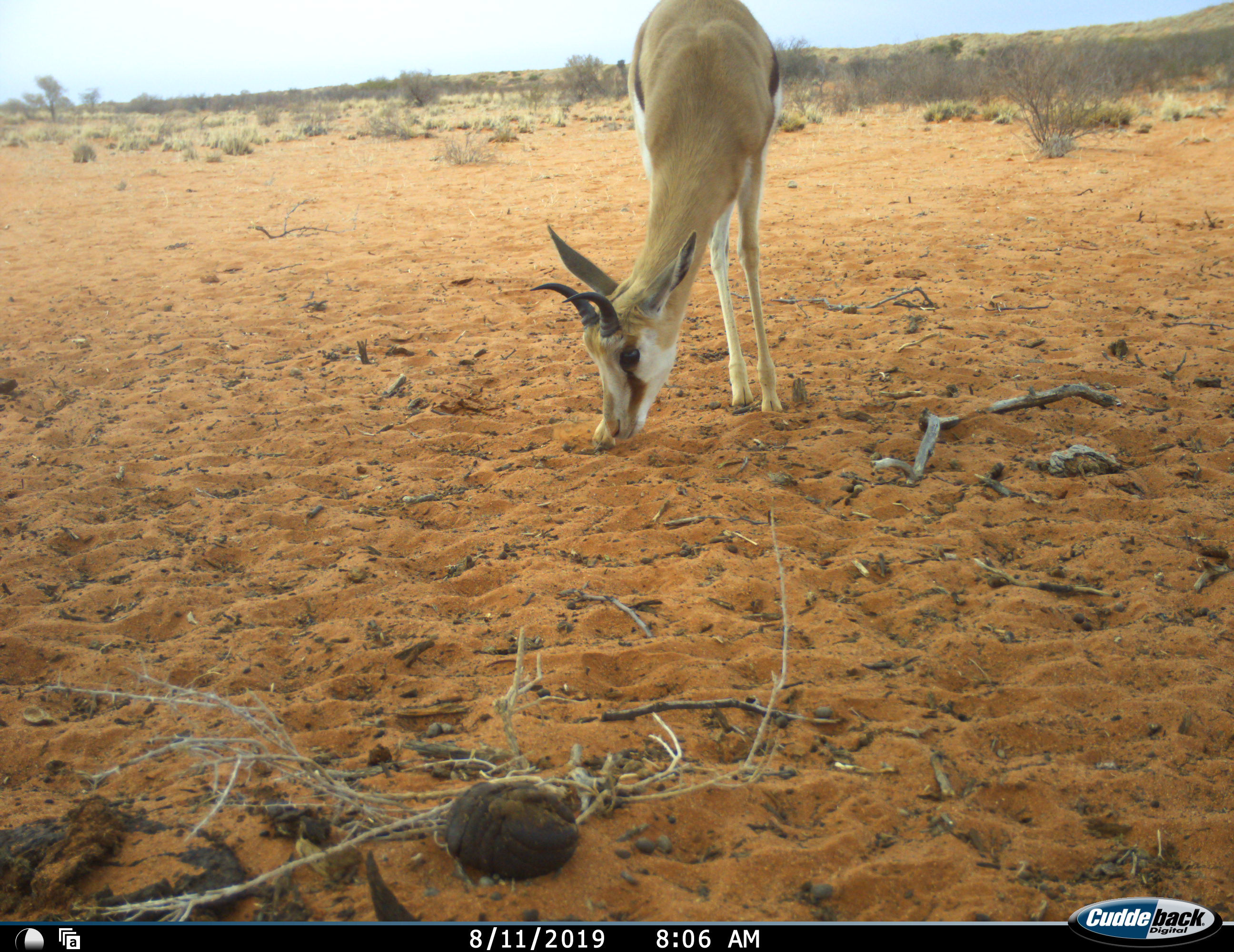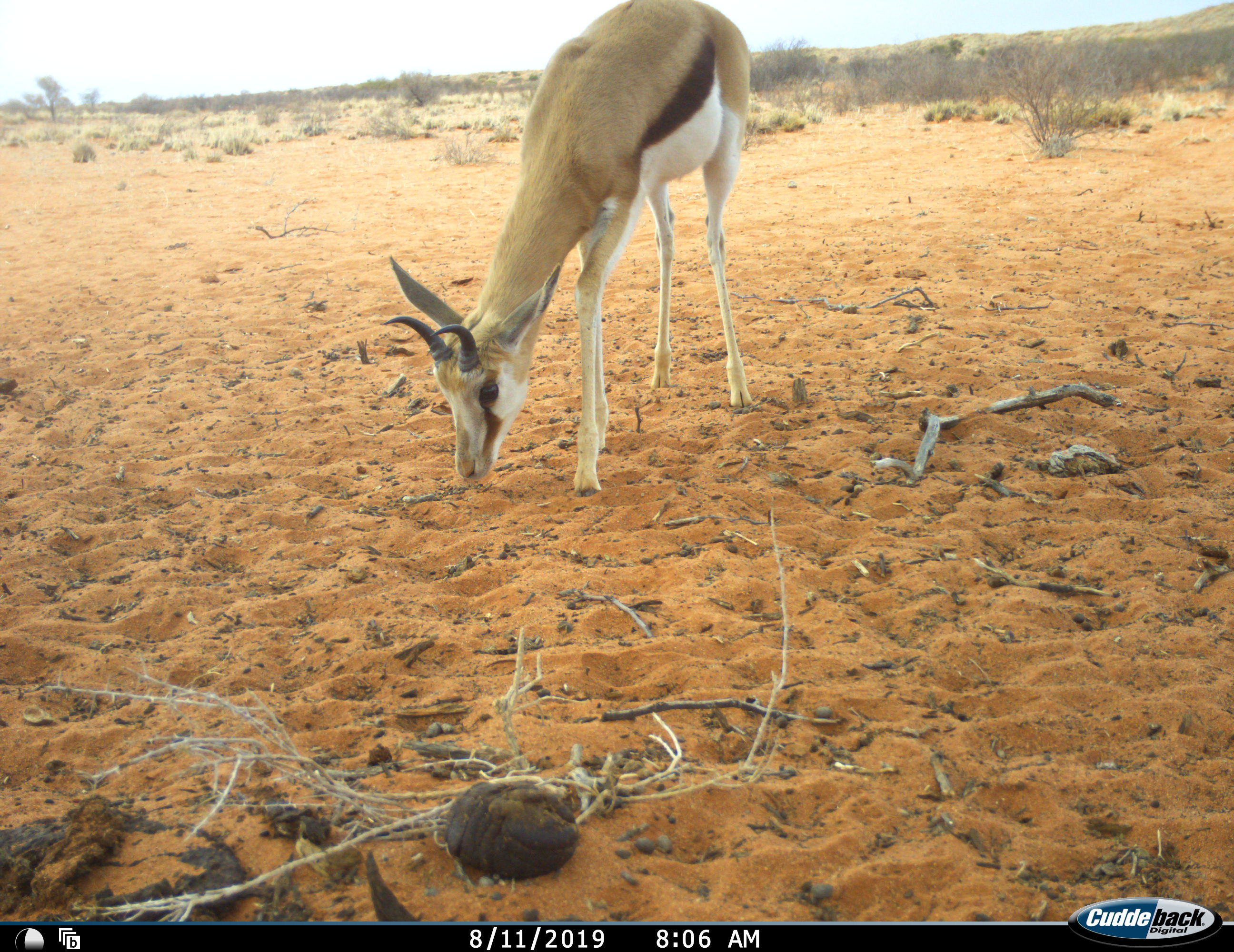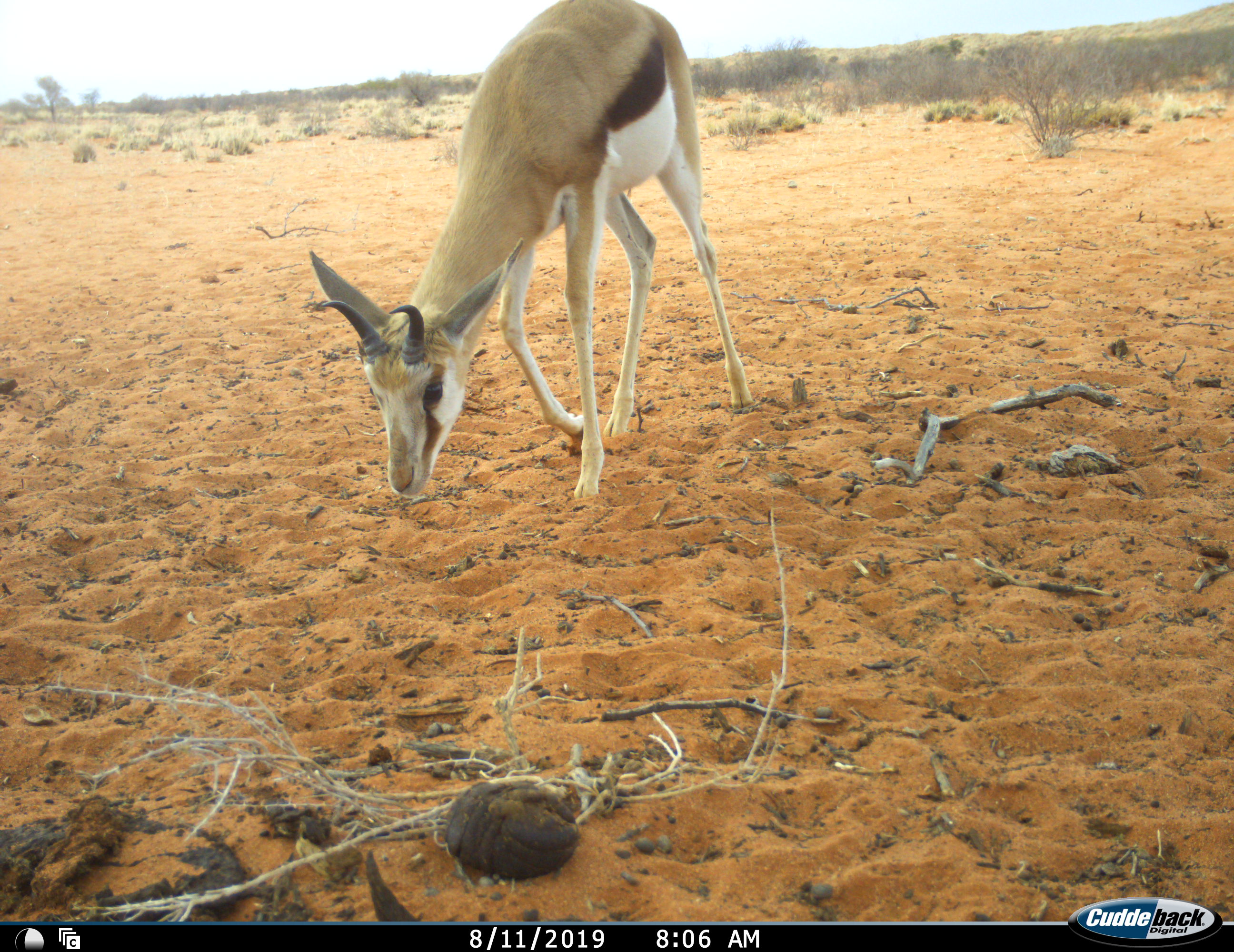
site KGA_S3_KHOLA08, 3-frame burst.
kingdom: Animalia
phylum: Chordata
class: Mammalia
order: Artiodactyla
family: Bovidae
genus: Antidorcas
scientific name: Antidorcas marsupialis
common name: springbok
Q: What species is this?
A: Springbok (Antidorcas marsupialis).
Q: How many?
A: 1.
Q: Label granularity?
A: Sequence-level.